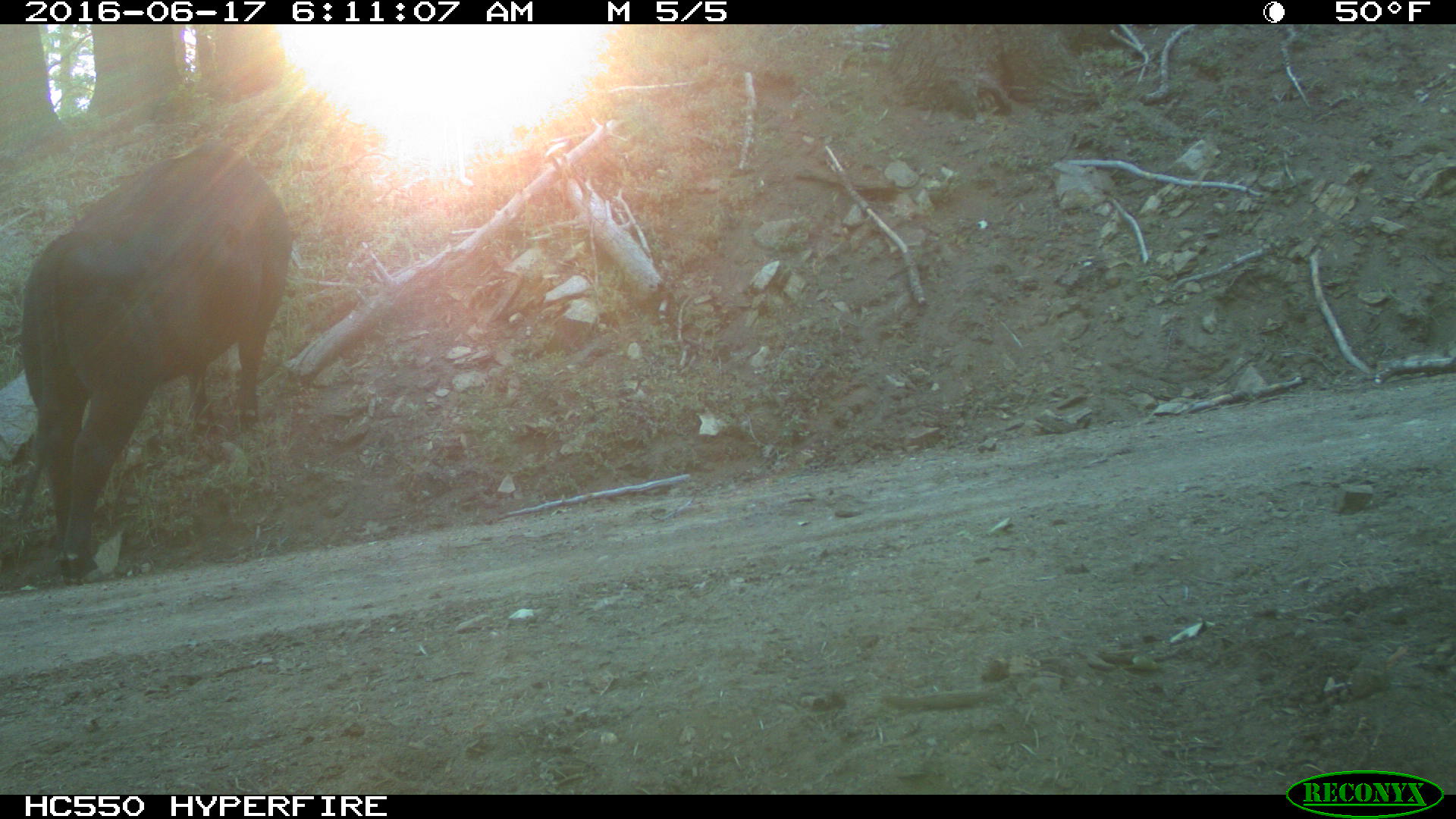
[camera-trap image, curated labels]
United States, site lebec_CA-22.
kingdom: Animalia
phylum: Chordata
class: Mammalia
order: Artiodactyla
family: Bovidae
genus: Bos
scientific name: Bos taurus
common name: domestic cow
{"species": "Bos taurus (domestic cow)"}